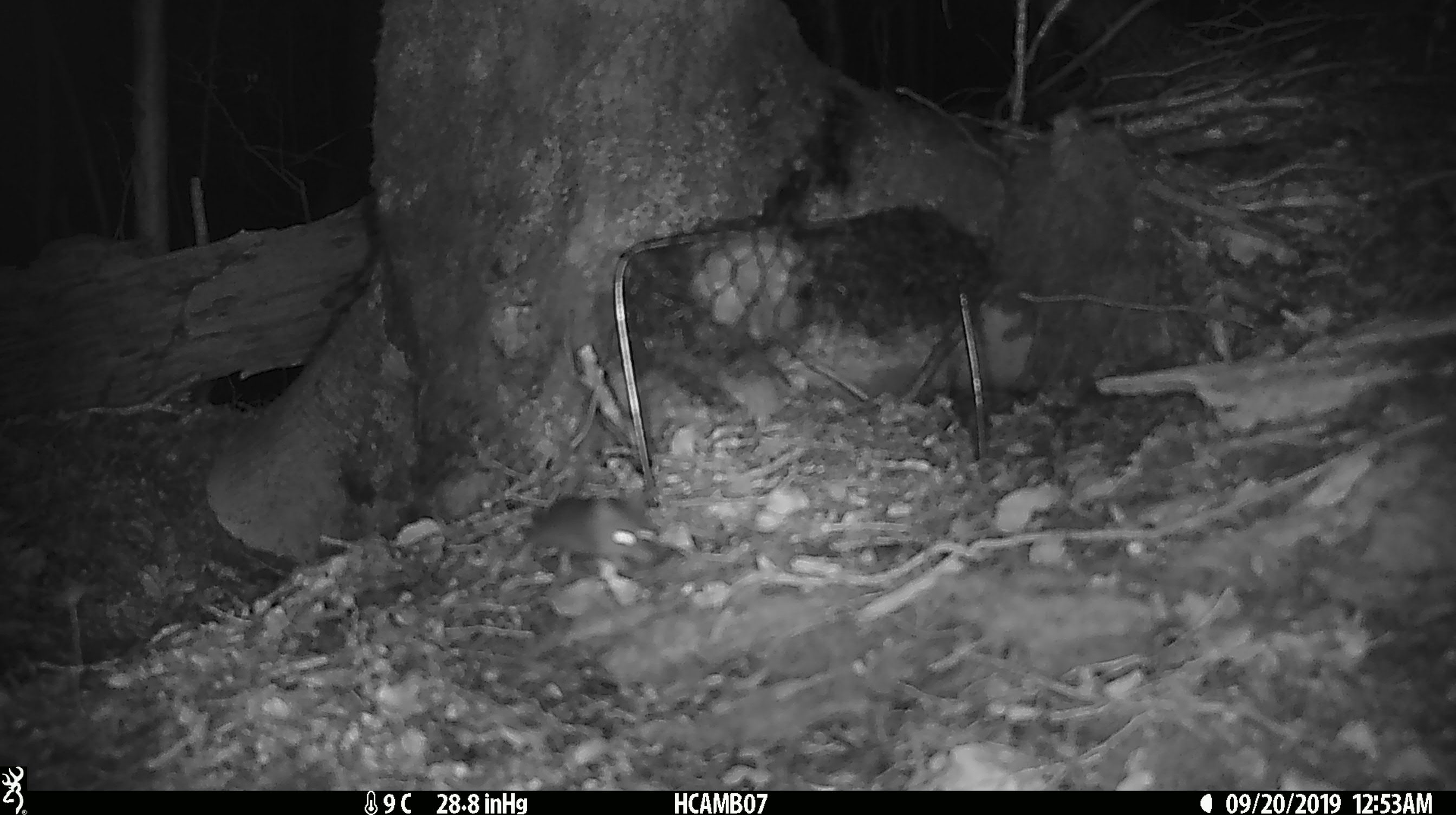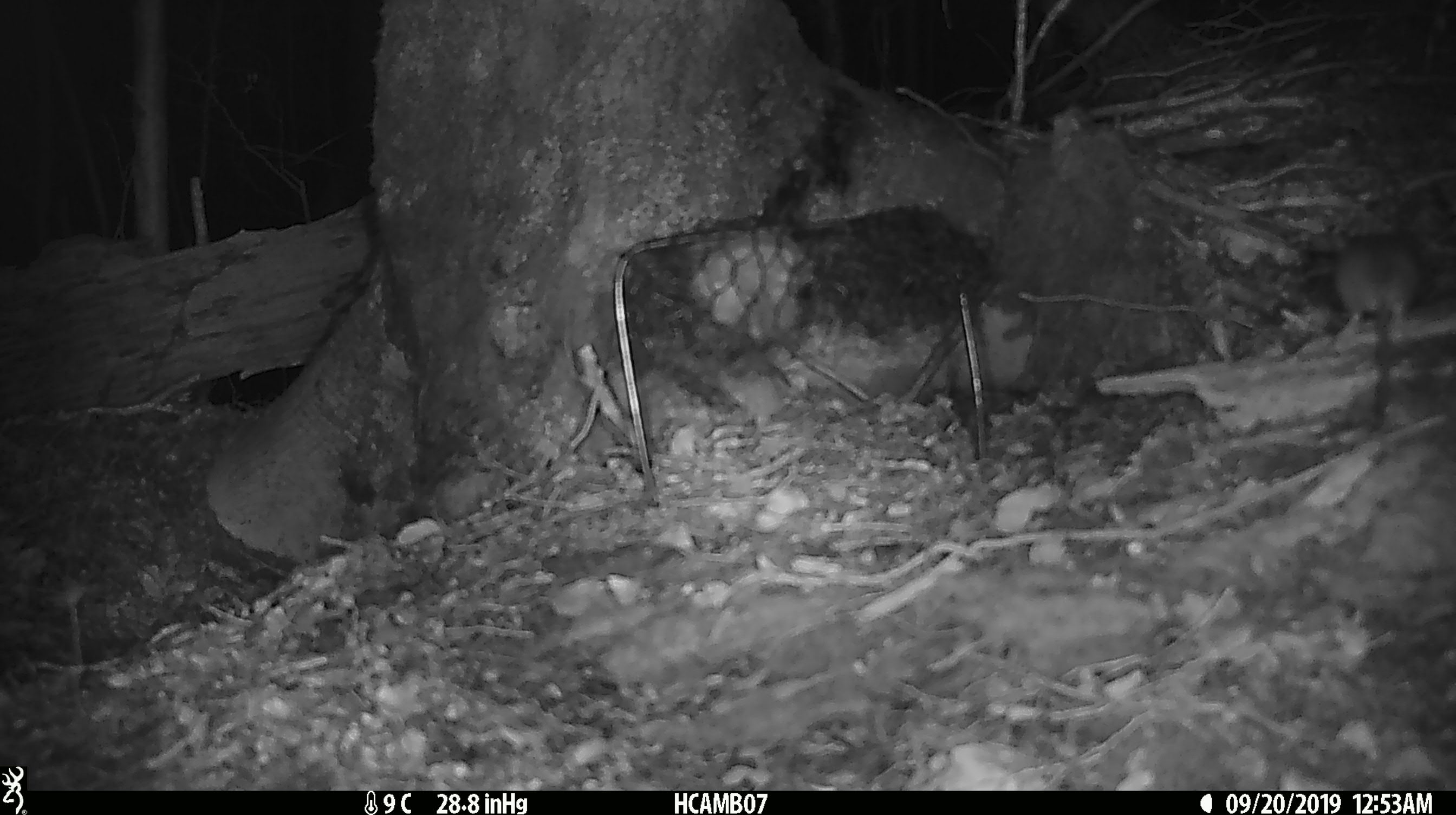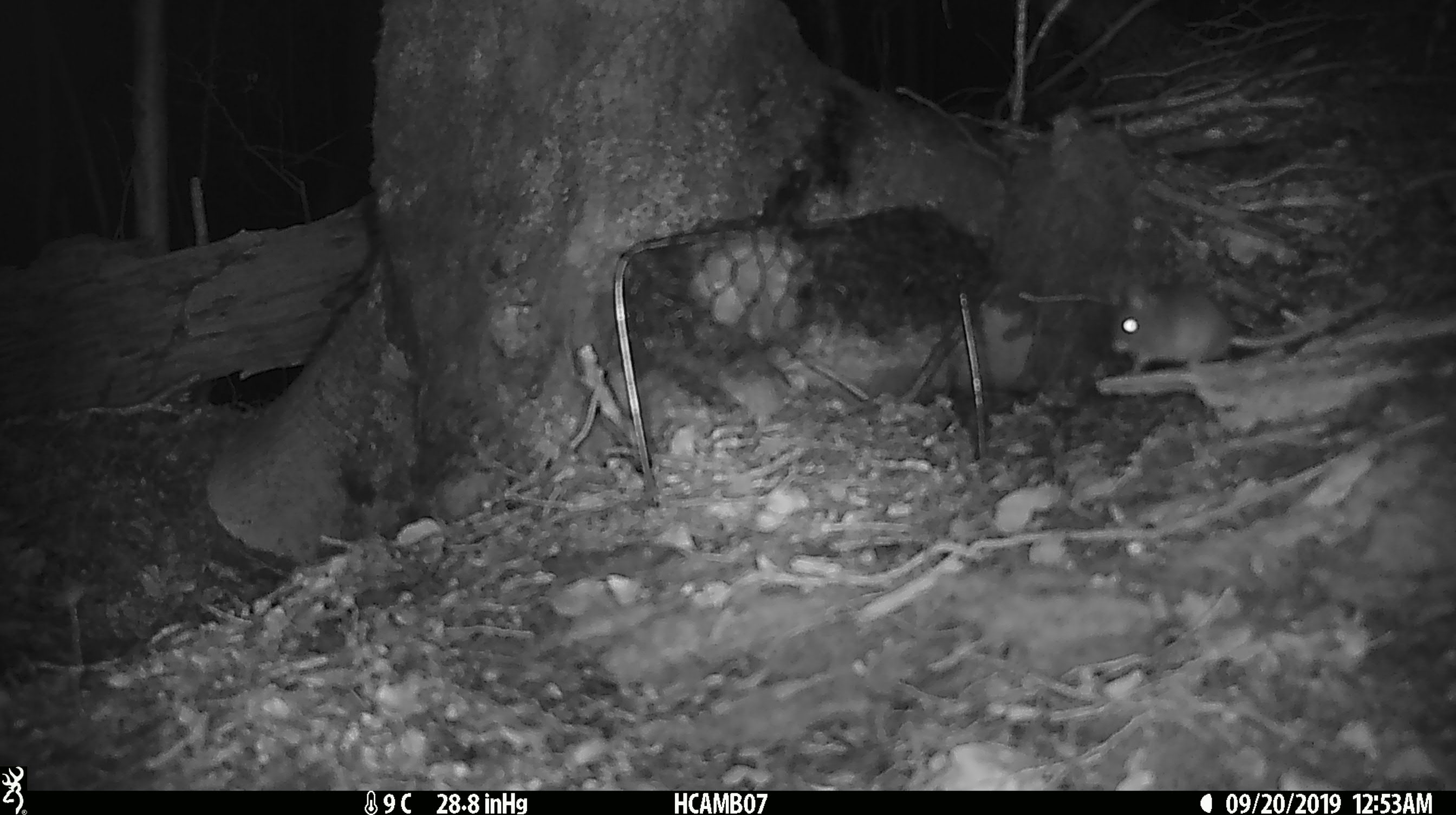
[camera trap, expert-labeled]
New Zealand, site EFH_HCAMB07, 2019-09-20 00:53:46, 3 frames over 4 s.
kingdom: Animalia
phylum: Chordata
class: Mammalia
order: Rodentia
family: Muridae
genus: Mus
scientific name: Mus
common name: mouse